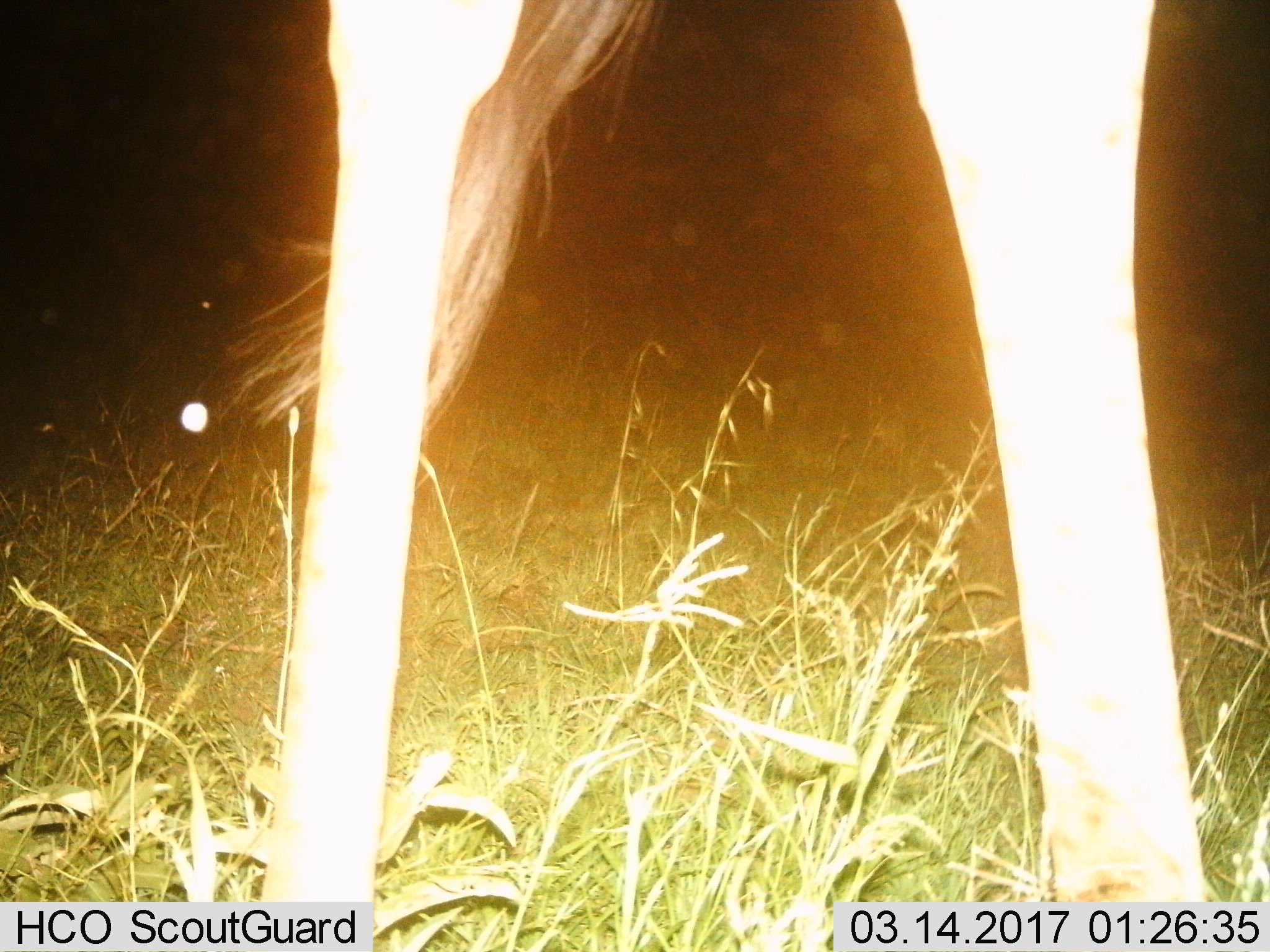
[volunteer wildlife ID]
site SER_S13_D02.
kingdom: Animalia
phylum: Chordata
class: Mammalia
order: Artiodactyla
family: Giraffidae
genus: Giraffa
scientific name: Giraffa camelopardalis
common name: giraffe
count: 1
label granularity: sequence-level